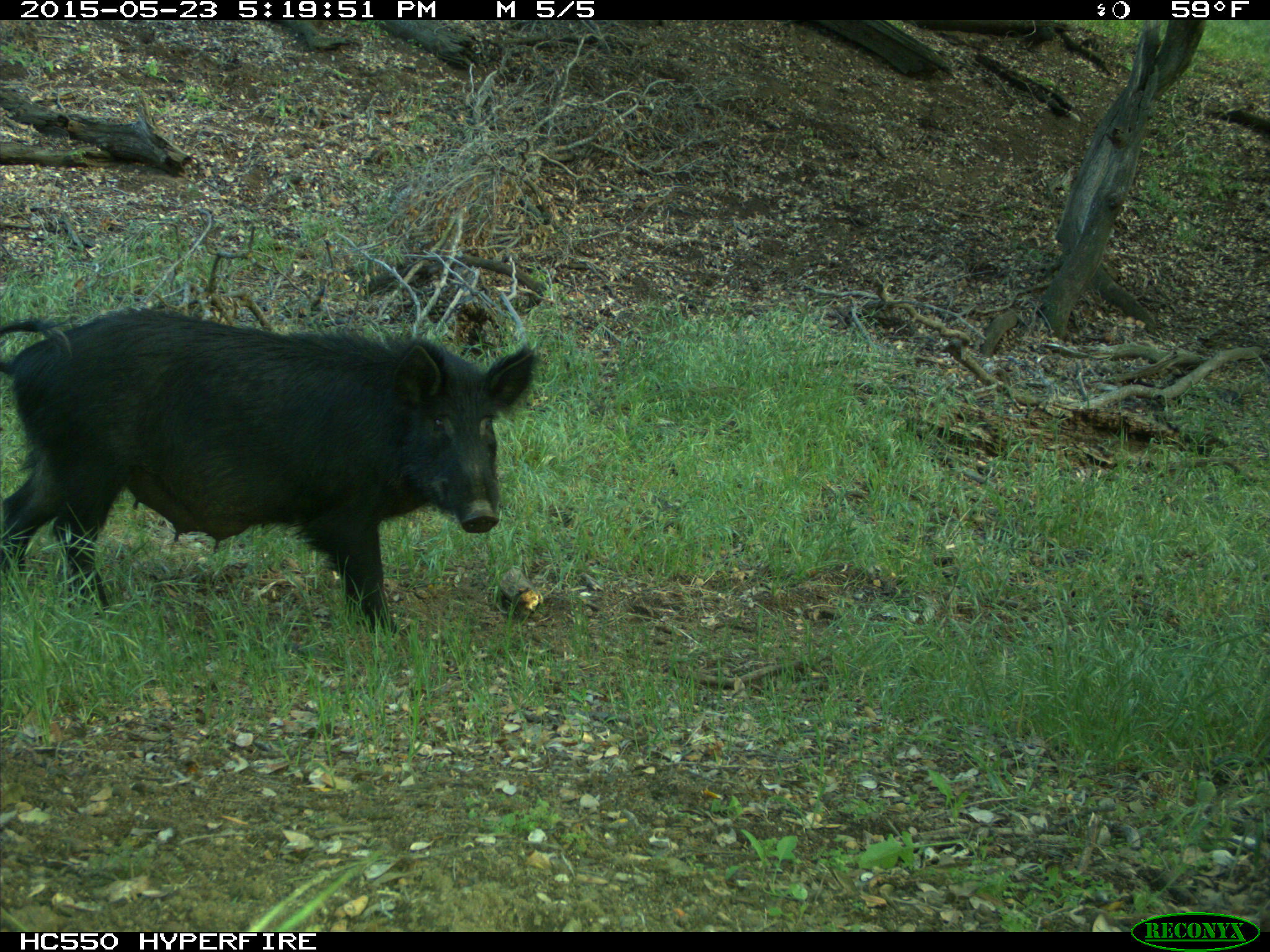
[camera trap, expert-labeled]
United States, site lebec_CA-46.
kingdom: Animalia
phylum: Chordata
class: Mammalia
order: Artiodactyla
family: Suidae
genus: Sus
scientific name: Sus scrofa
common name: wild boar